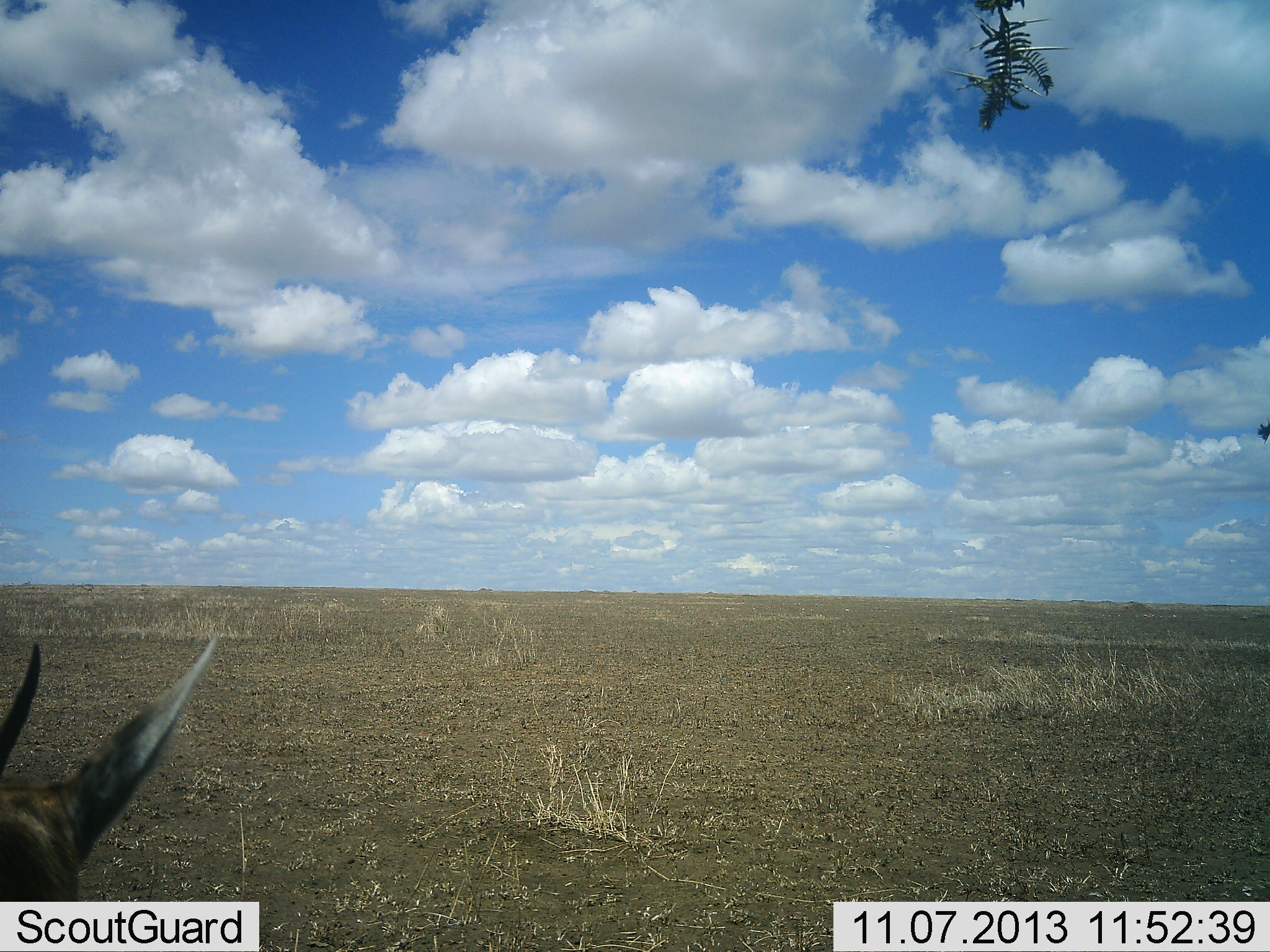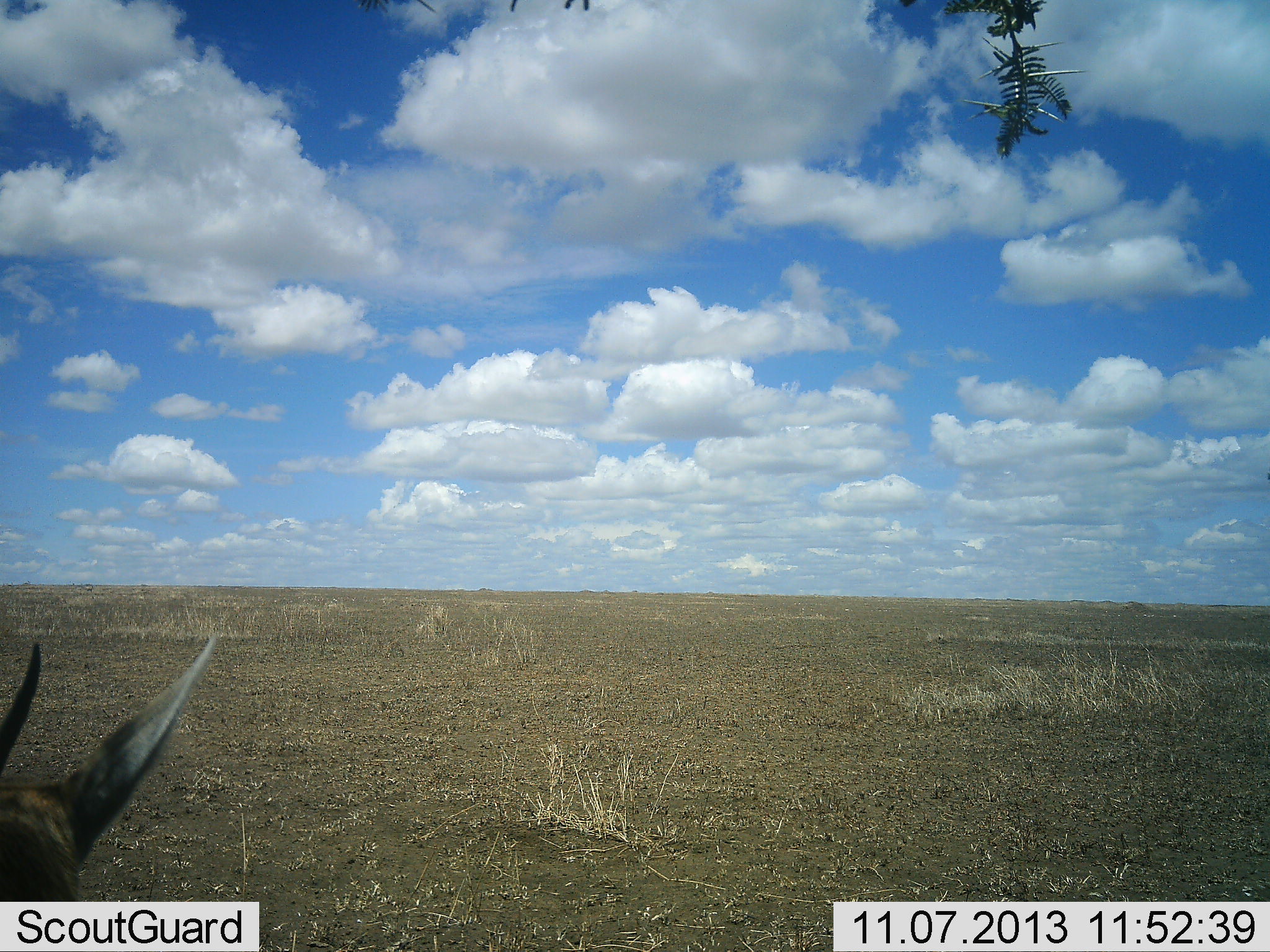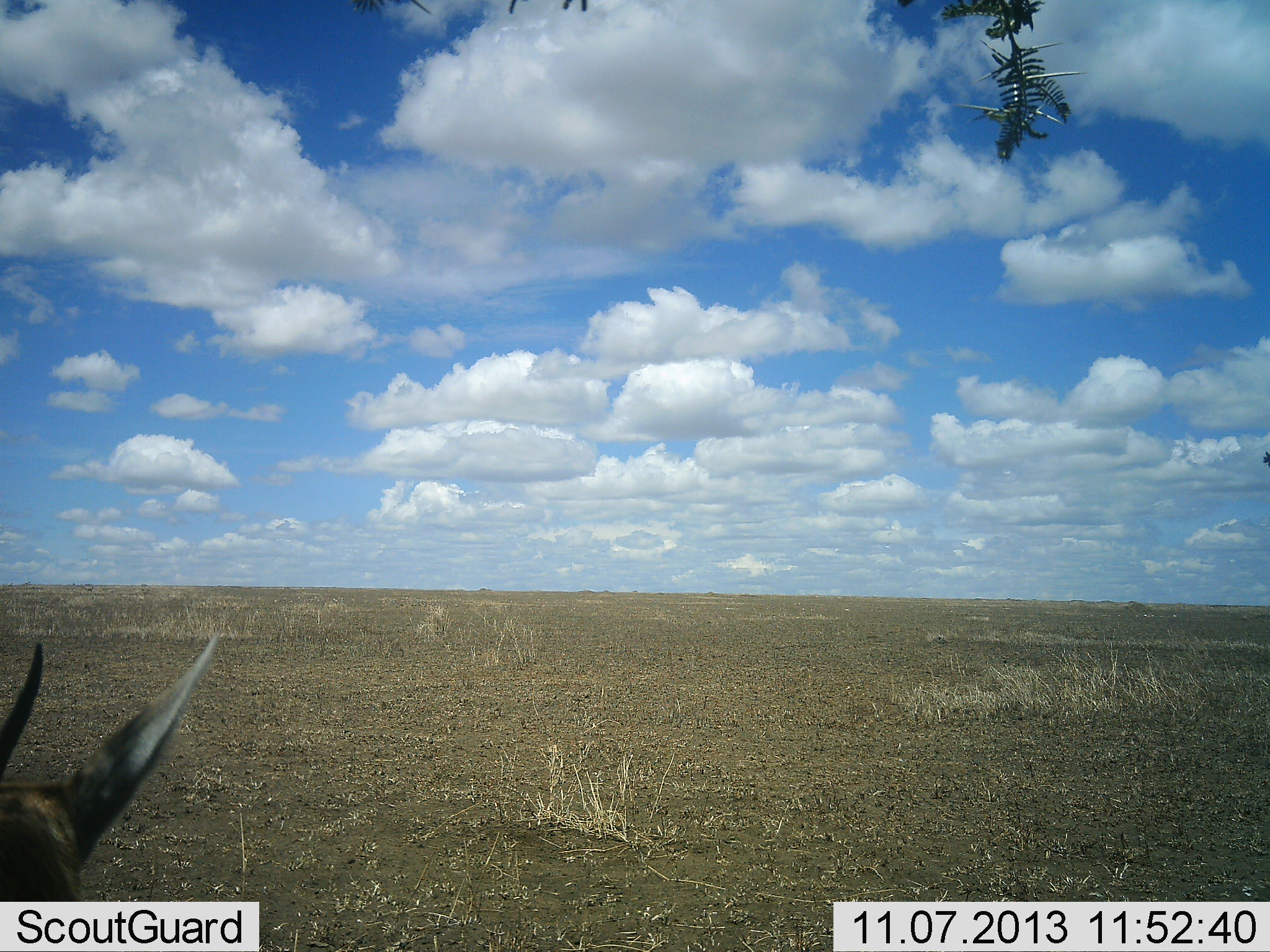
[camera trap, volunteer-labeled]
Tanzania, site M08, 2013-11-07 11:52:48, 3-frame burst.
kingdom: Animalia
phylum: Chordata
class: Mammalia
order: Artiodactyla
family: Bovidae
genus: Eudorcas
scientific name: Eudorcas thomsonii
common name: thomson's gazelle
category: gazellethomsons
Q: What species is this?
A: Gazellethomsons (thomson's gazelle) (Eudorcas thomsonii).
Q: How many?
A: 1.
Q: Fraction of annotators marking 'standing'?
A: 78%.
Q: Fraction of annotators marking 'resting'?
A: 22%.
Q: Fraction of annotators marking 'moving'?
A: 0%.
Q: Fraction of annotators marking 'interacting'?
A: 0%.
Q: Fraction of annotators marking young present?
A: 0%.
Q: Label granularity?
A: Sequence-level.